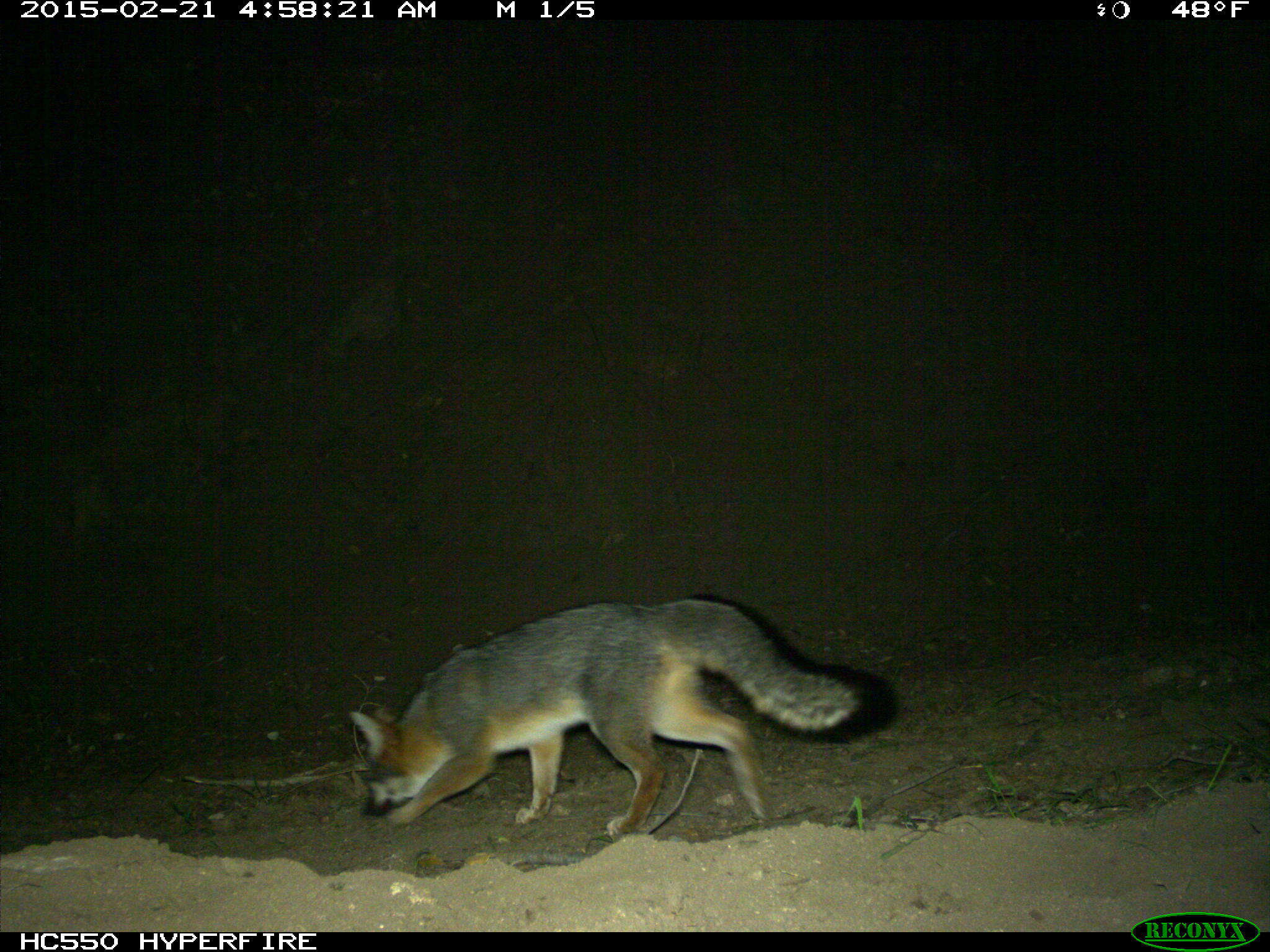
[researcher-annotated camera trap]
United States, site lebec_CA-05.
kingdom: Animalia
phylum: Chordata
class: Mammalia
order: Carnivora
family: Canidae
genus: Urocyon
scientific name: Urocyon cinereoargenteus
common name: gray fox